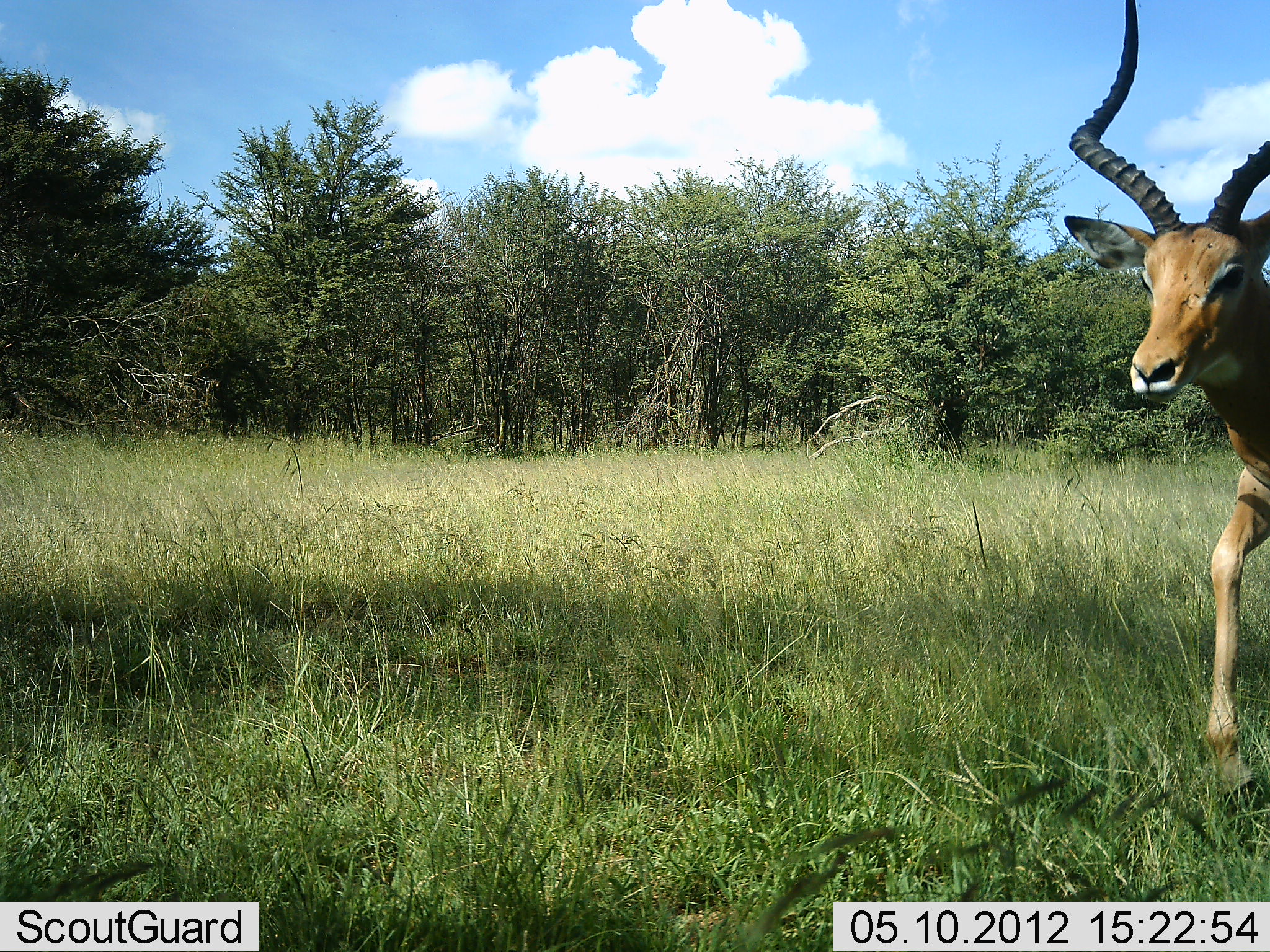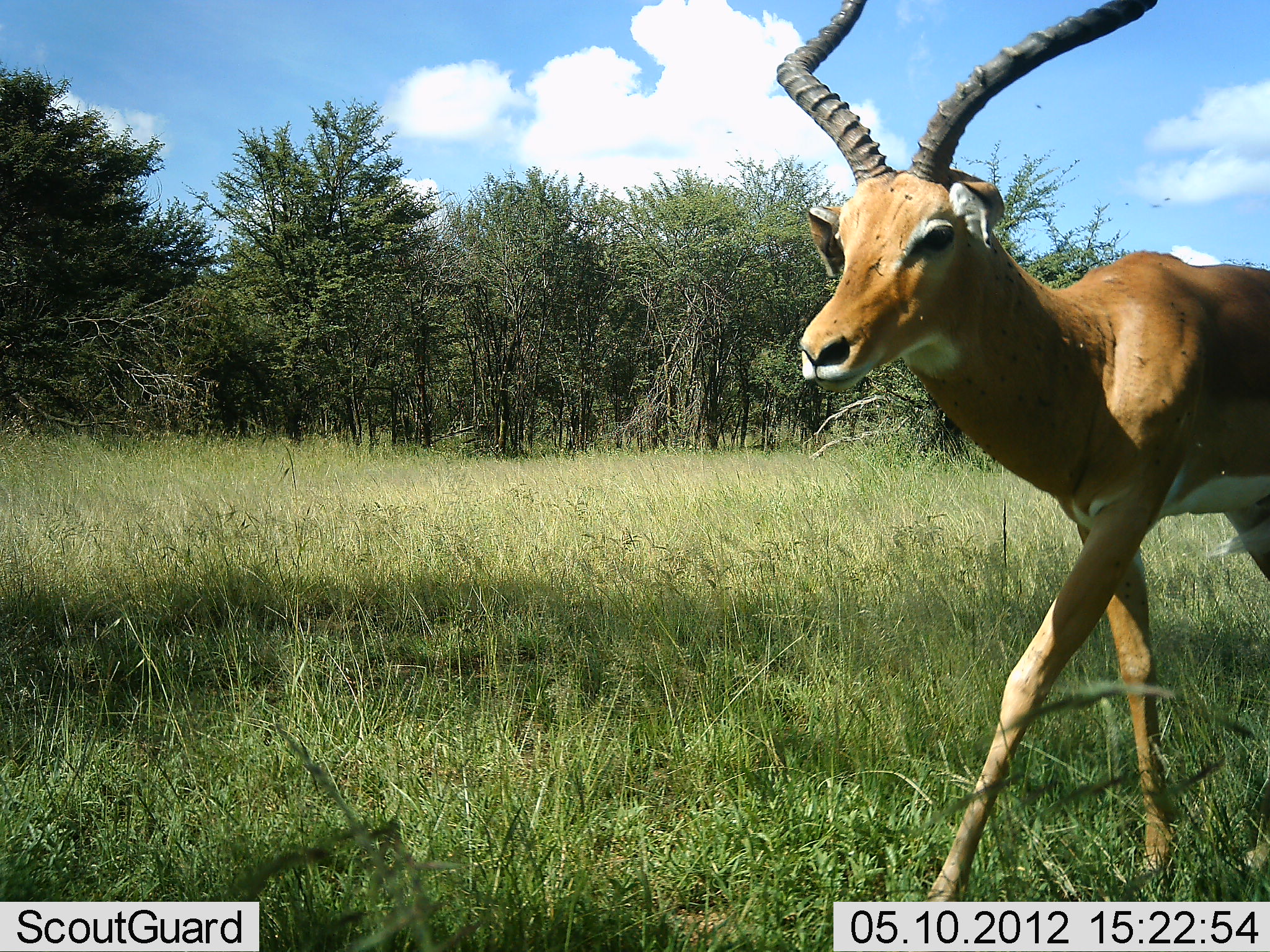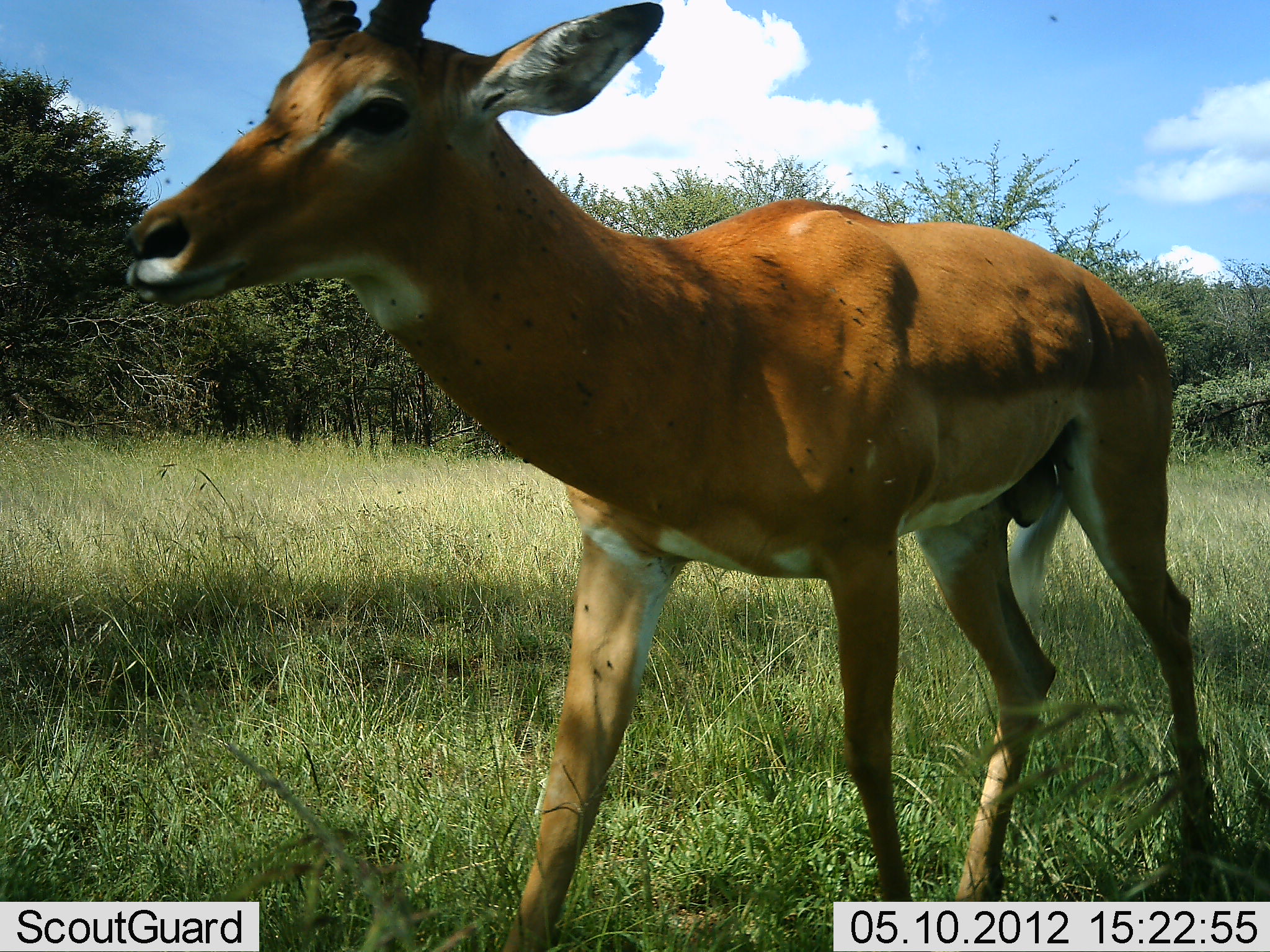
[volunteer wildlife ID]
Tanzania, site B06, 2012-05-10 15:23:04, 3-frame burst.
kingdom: Animalia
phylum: Chordata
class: Mammalia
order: Artiodactyla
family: Bovidae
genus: Aepyceros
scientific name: Aepyceros melampus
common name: impala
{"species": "impala (Aepyceros melampus)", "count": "1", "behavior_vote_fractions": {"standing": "6%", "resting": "0%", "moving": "100%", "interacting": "0%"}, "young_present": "0%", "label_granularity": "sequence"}